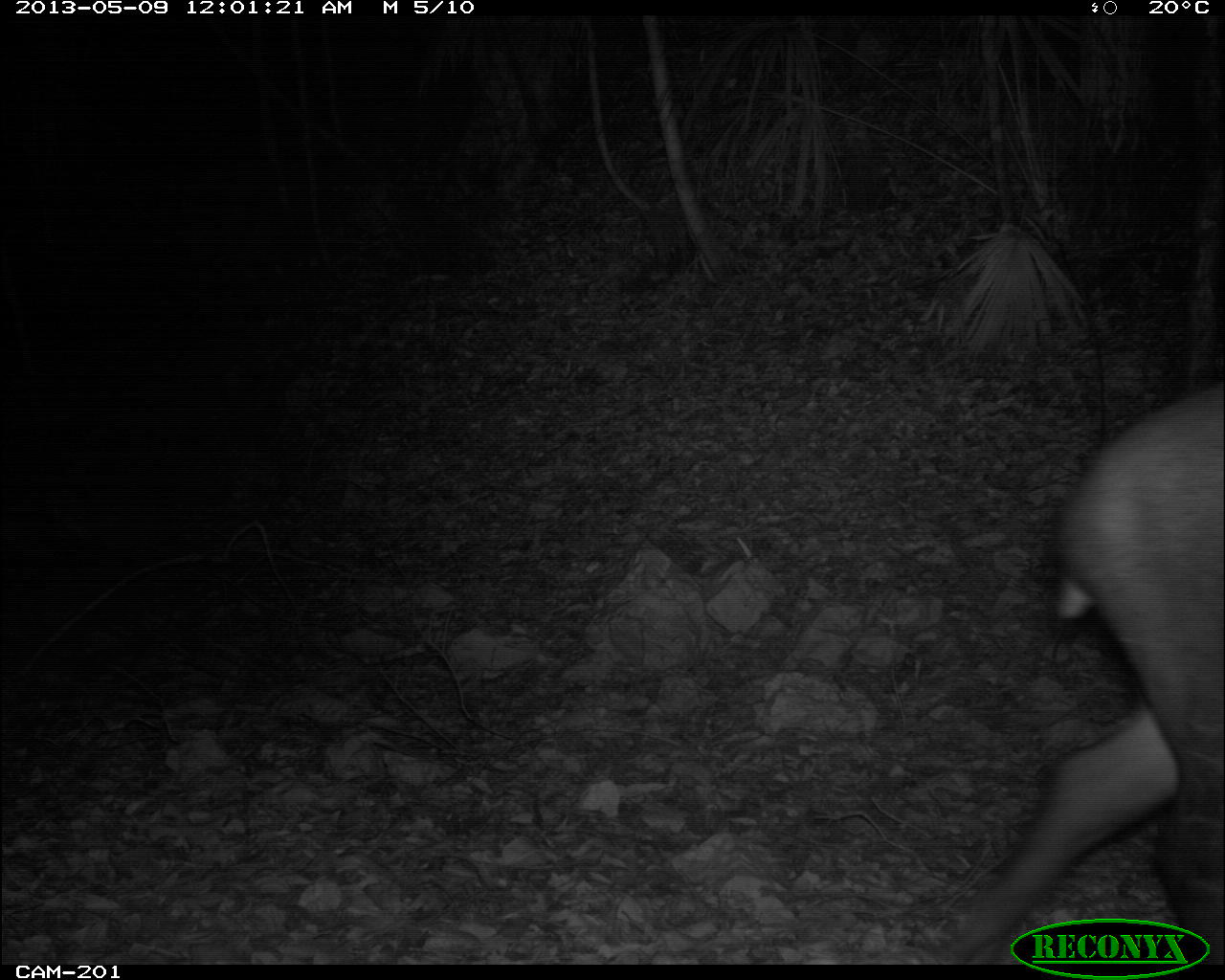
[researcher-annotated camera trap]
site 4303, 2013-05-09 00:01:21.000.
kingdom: Animalia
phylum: Chordata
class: Mammalia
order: Perissodactyla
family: Tapiridae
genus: Tapirus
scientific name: Tapirus bairdii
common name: baird's tapir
Tapirus bairdii (baird's tapir), count 1, sex female.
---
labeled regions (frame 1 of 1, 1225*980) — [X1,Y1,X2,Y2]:
tapirus bairdii: [924,374,1223,964]